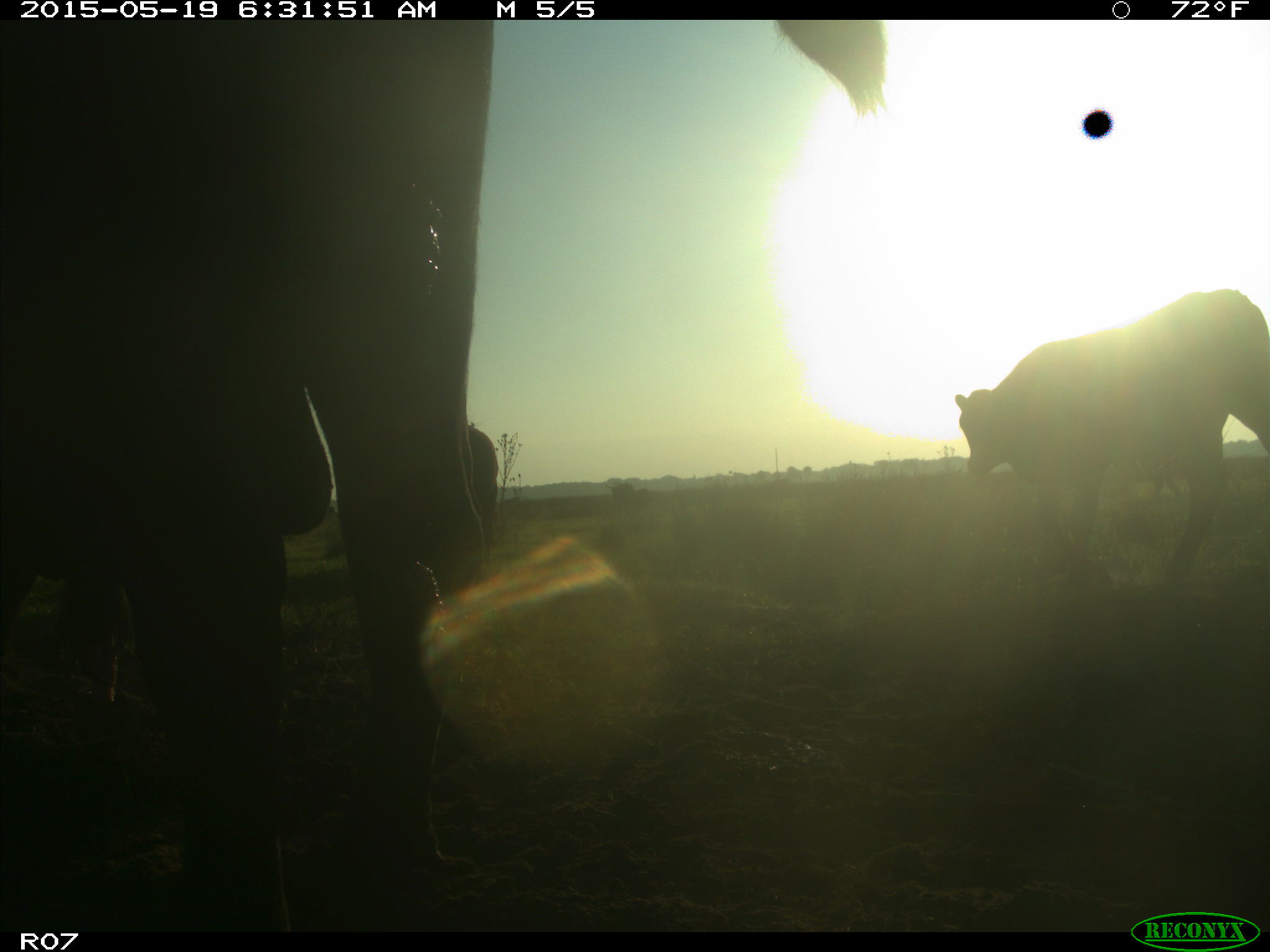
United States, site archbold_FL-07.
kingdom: Animalia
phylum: Chordata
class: Mammalia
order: Artiodactyla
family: Bovidae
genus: Bos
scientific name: Bos taurus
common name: domestic cow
Bos taurus (domestic cow).